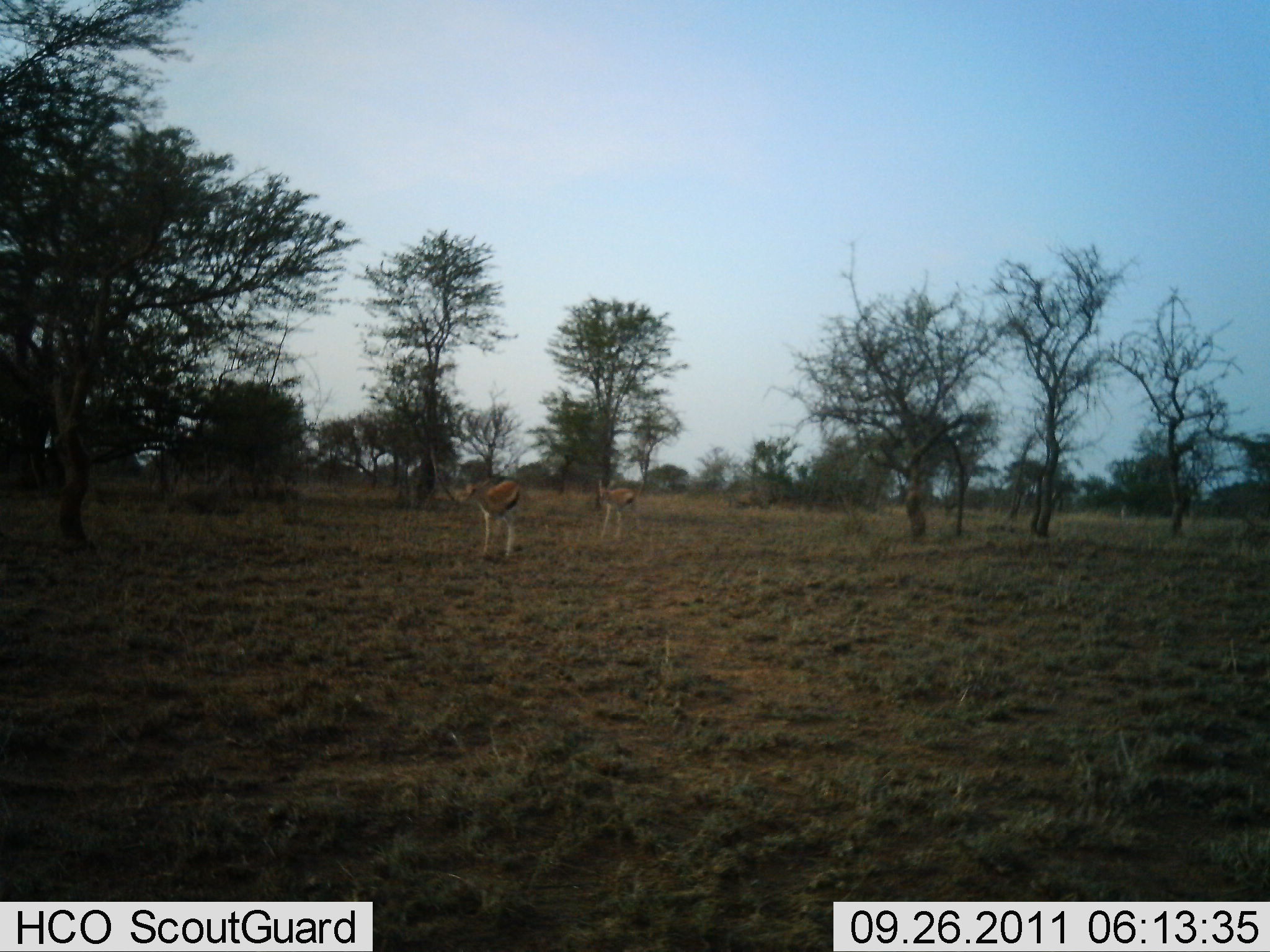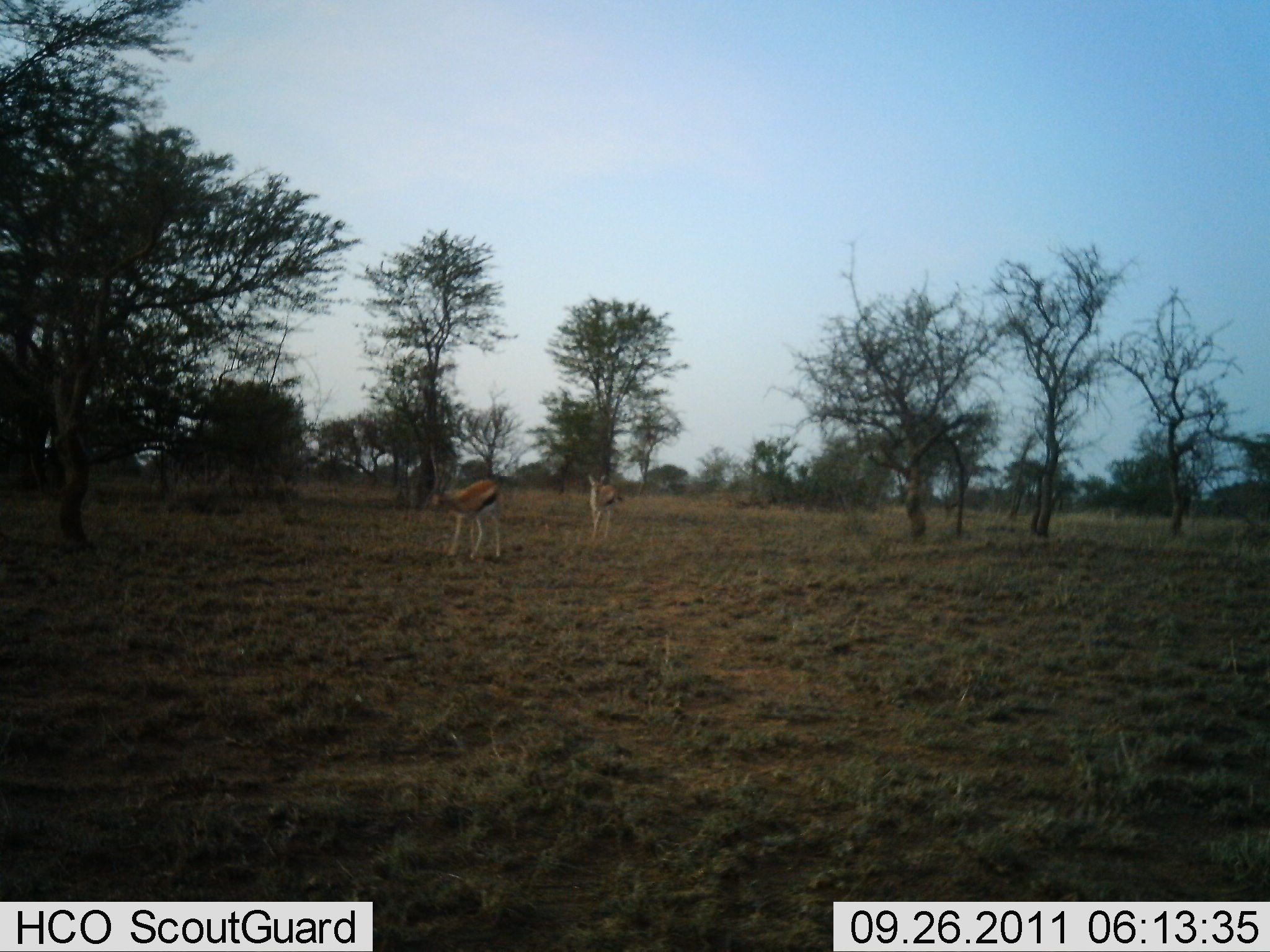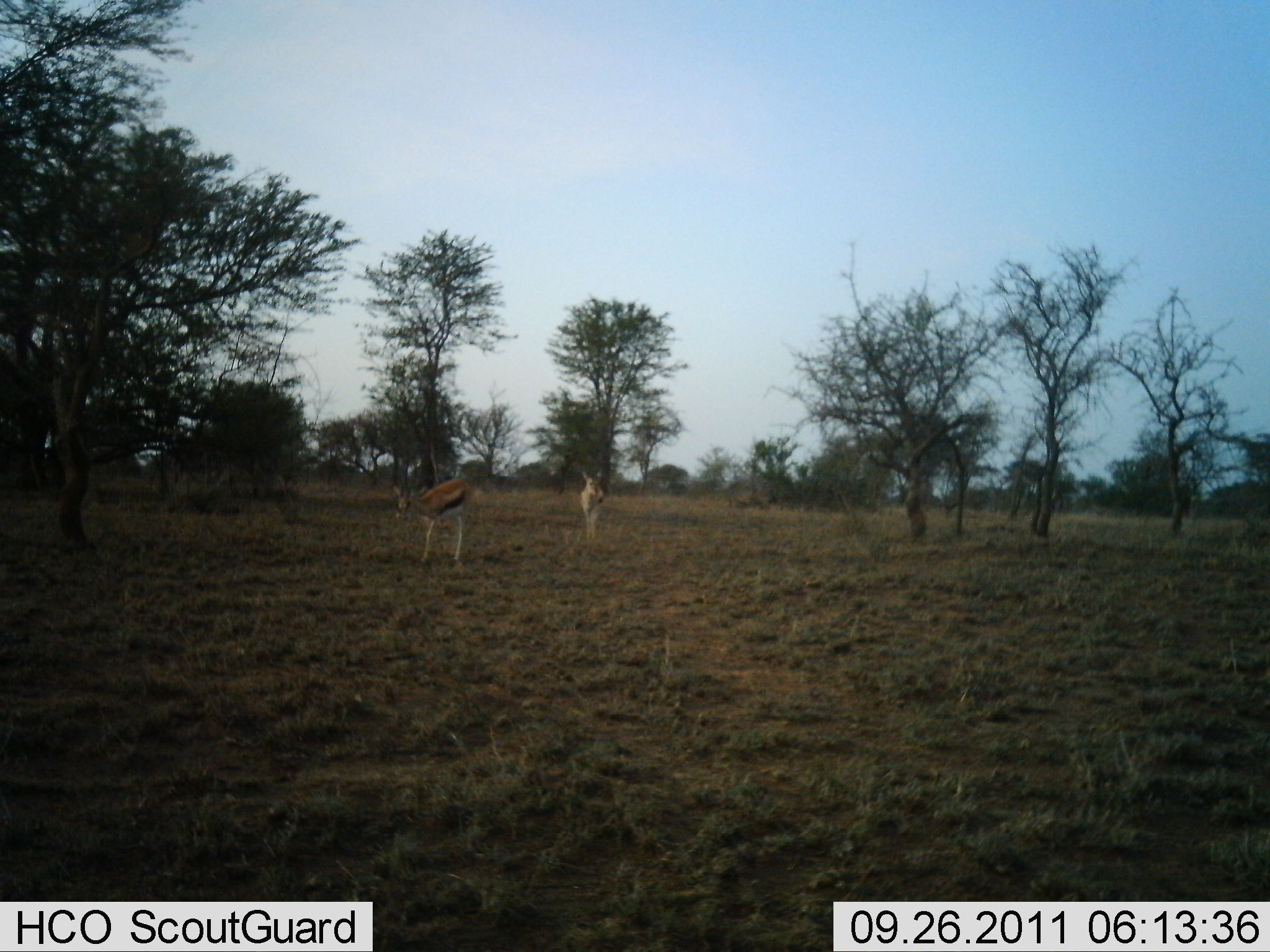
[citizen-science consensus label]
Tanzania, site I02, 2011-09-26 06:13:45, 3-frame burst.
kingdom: Animalia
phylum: Chordata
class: Mammalia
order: Artiodactyla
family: Bovidae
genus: Eudorcas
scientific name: Eudorcas thomsonii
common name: thomson's gazelle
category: gazellethomsons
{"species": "gazellethomsons (thomson's gazelle) (Eudorcas thomsonii)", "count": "3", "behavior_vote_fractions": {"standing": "10%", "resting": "0%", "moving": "90%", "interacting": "0%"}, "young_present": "0%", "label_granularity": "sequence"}